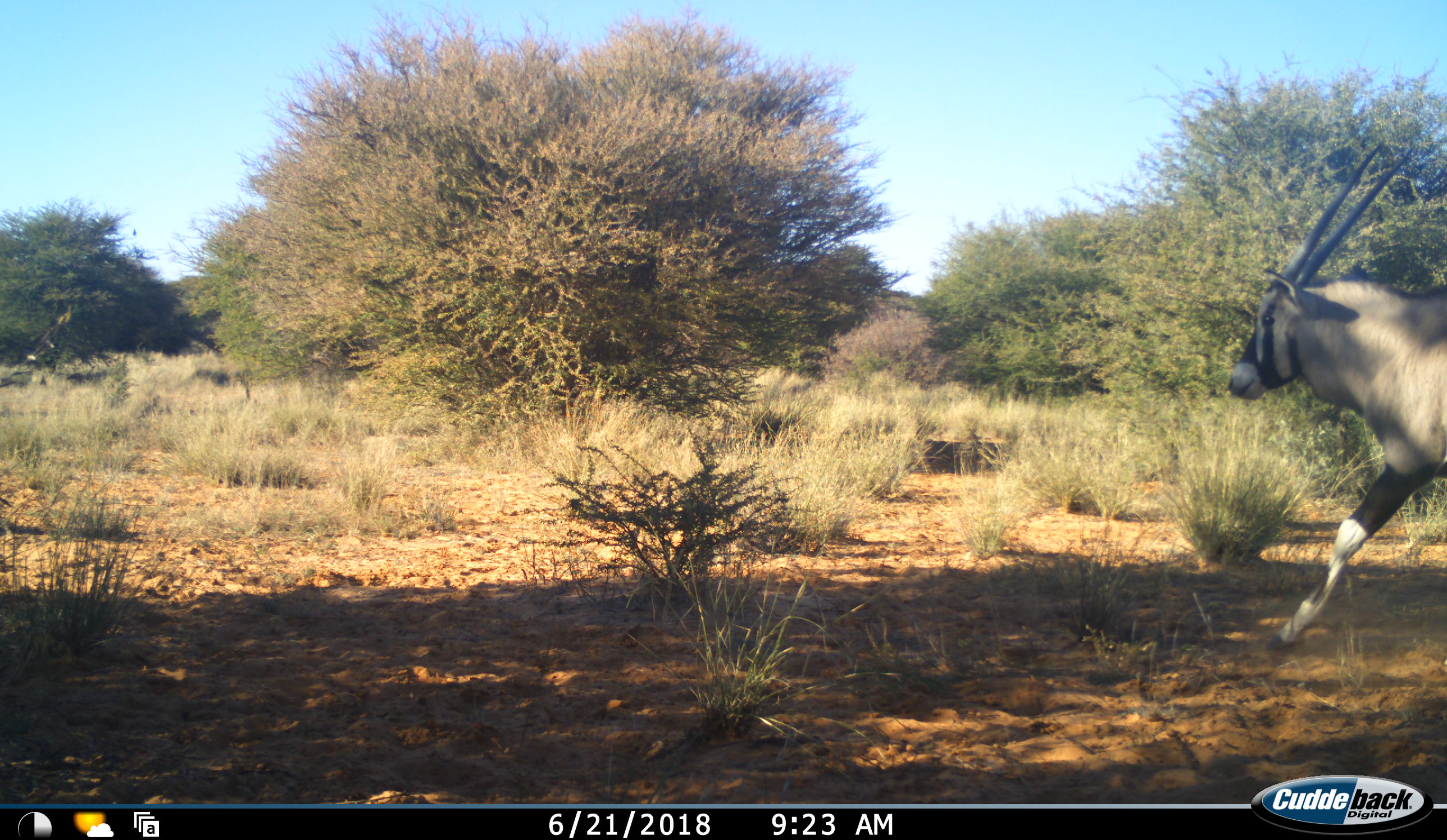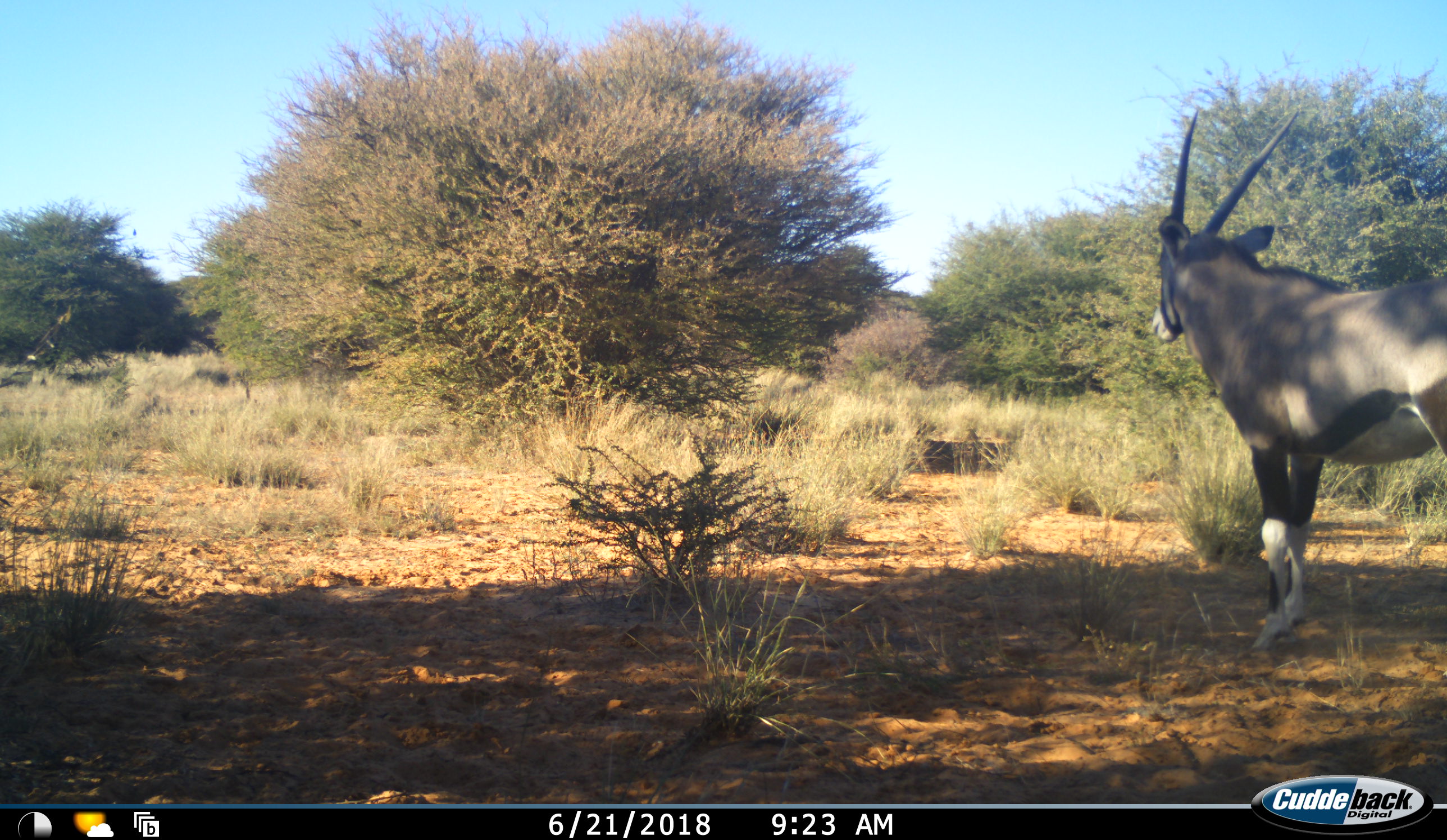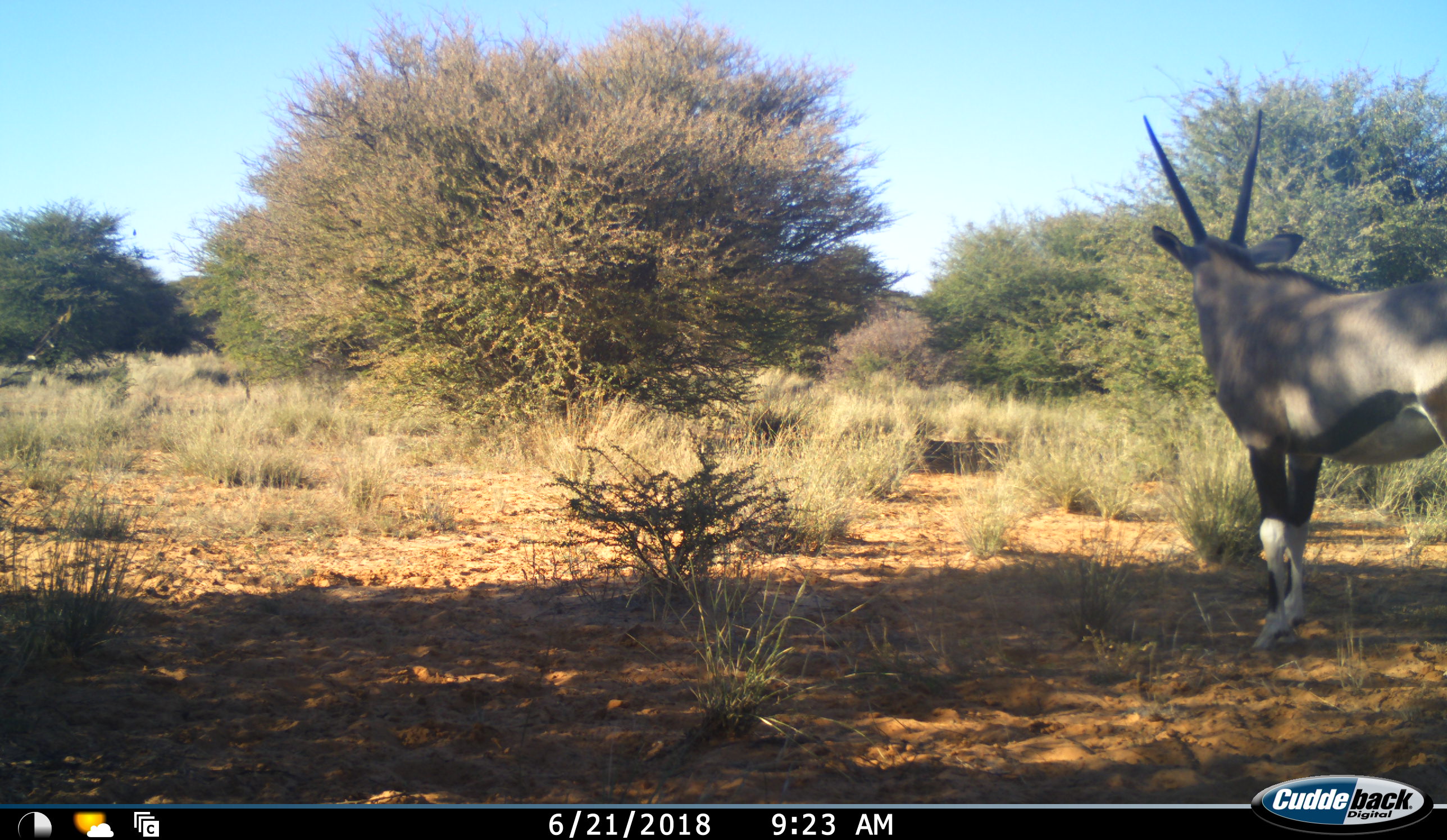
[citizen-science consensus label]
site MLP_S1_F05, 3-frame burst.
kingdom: Animalia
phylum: Chordata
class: Mammalia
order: Artiodactyla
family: Bovidae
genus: Oryx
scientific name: Oryx gazella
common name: gemsbok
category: oryx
Oryx (gemsbok) (Oryx gazella), count 1. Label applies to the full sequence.